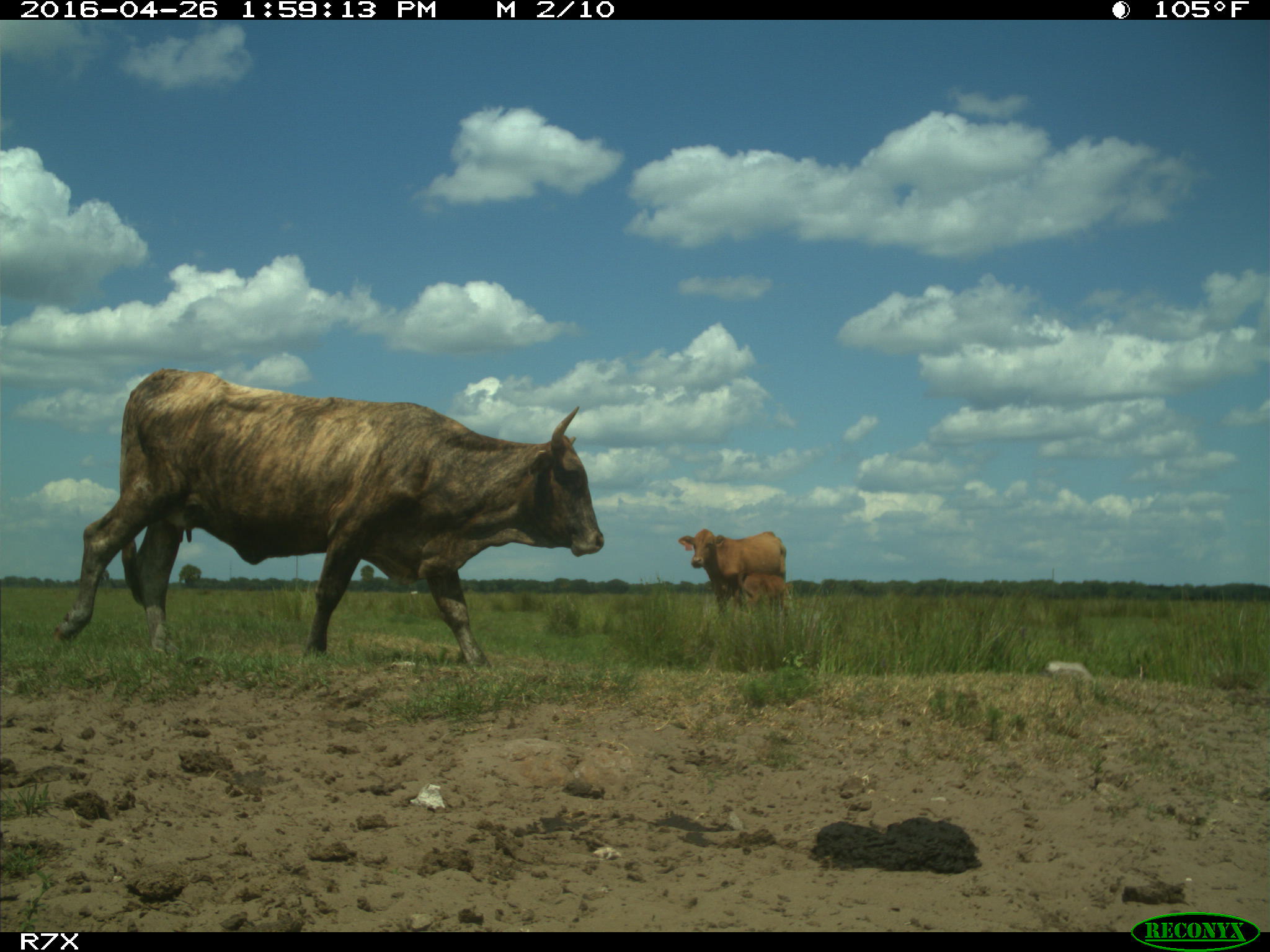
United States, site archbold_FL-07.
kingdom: Animalia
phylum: Chordata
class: Mammalia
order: Artiodactyla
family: Bovidae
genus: Bos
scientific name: Bos taurus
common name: domestic cow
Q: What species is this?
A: Bos taurus (domestic cow).